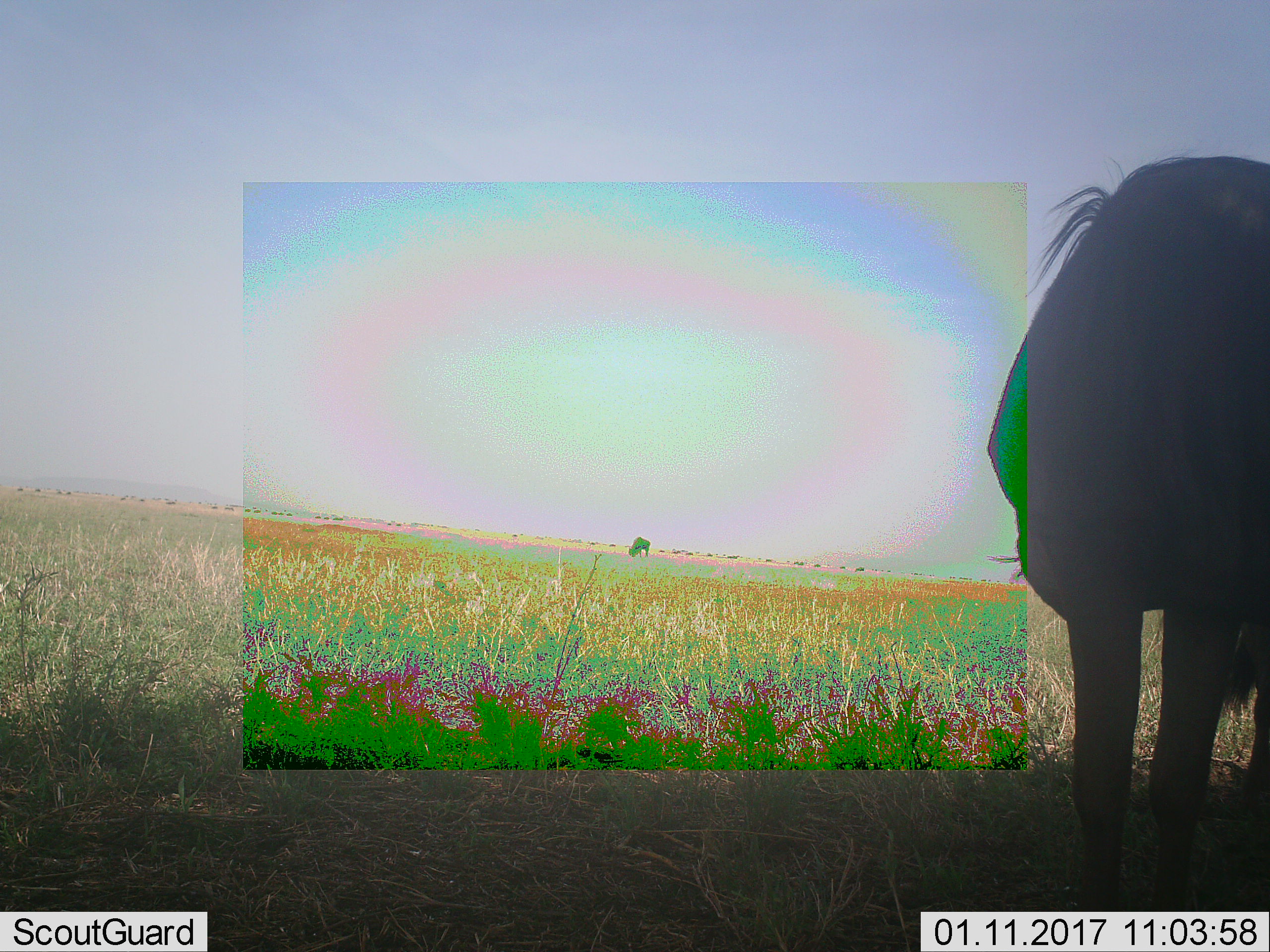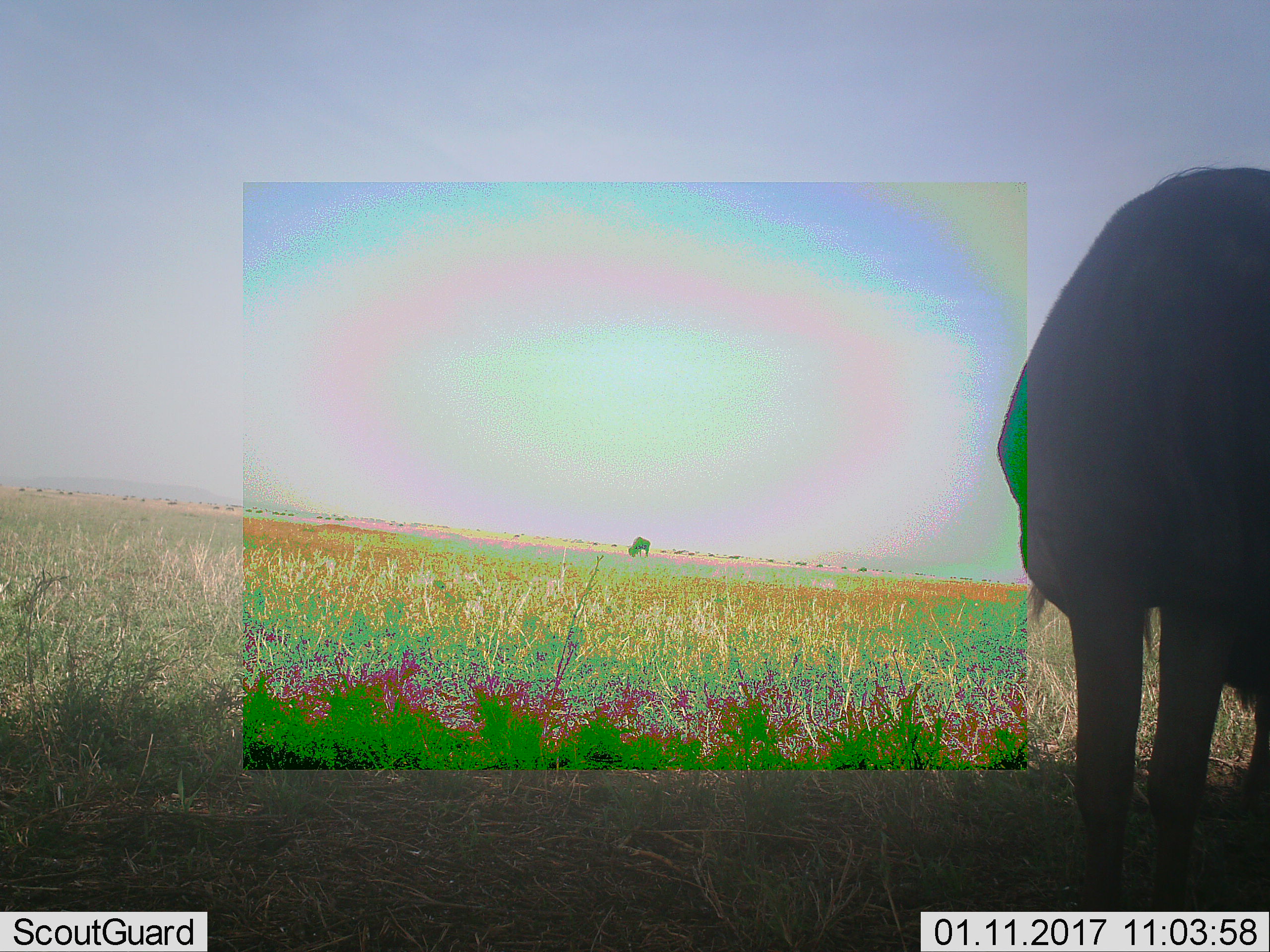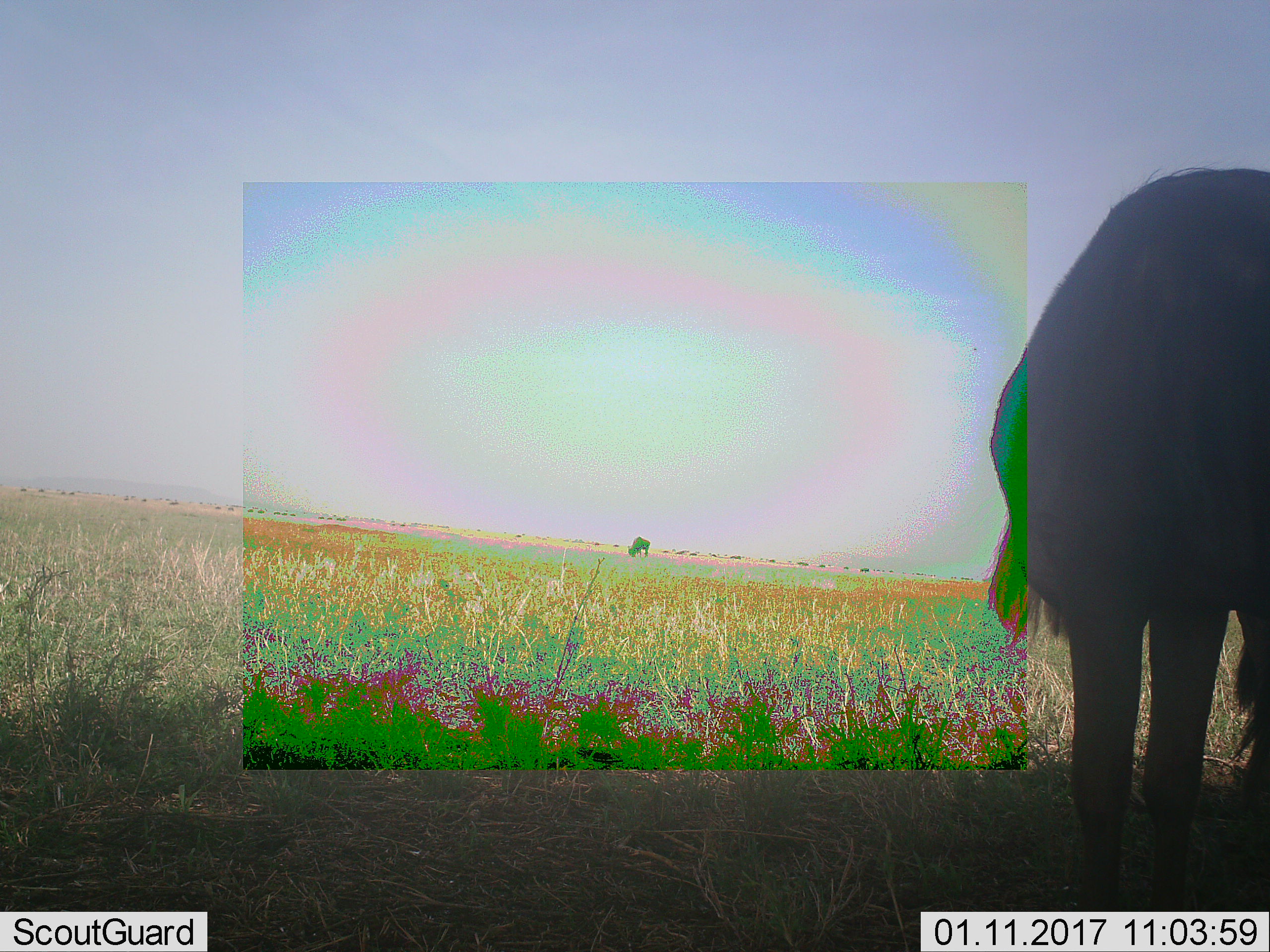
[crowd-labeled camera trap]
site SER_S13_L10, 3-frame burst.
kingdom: Animalia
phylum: Chordata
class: Mammalia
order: Artiodactyla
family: Bovidae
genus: Connochaetes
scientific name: Connochaetes taurinus taurinus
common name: blue wildebeest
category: wildebeestblue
Wildebeestblue (blue wildebeest) (Connochaetes taurinus taurinus), count 2. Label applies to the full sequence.